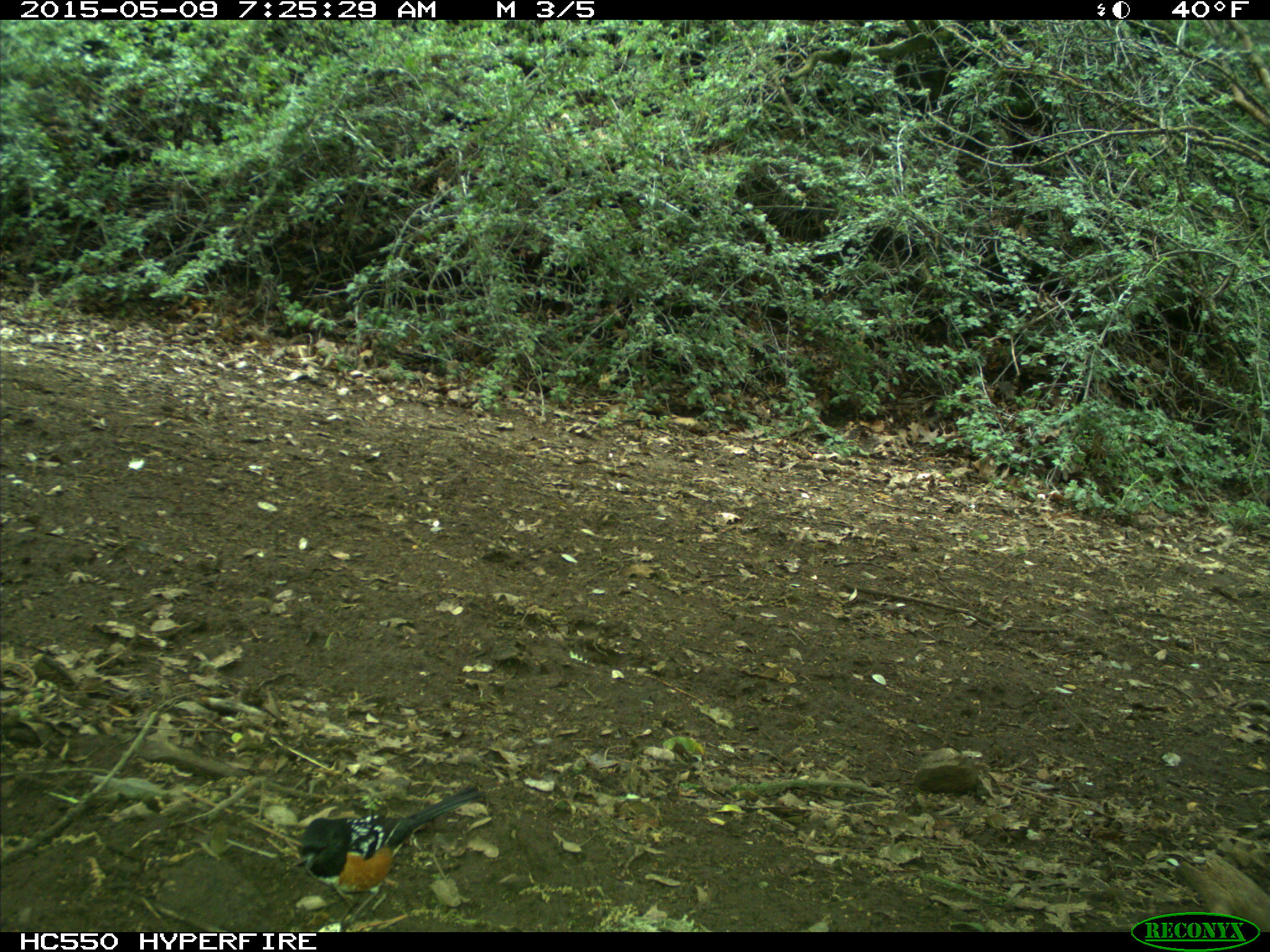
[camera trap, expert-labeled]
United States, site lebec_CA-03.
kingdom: Animalia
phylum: Chordata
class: Aves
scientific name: Aves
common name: birds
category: unidentified bird